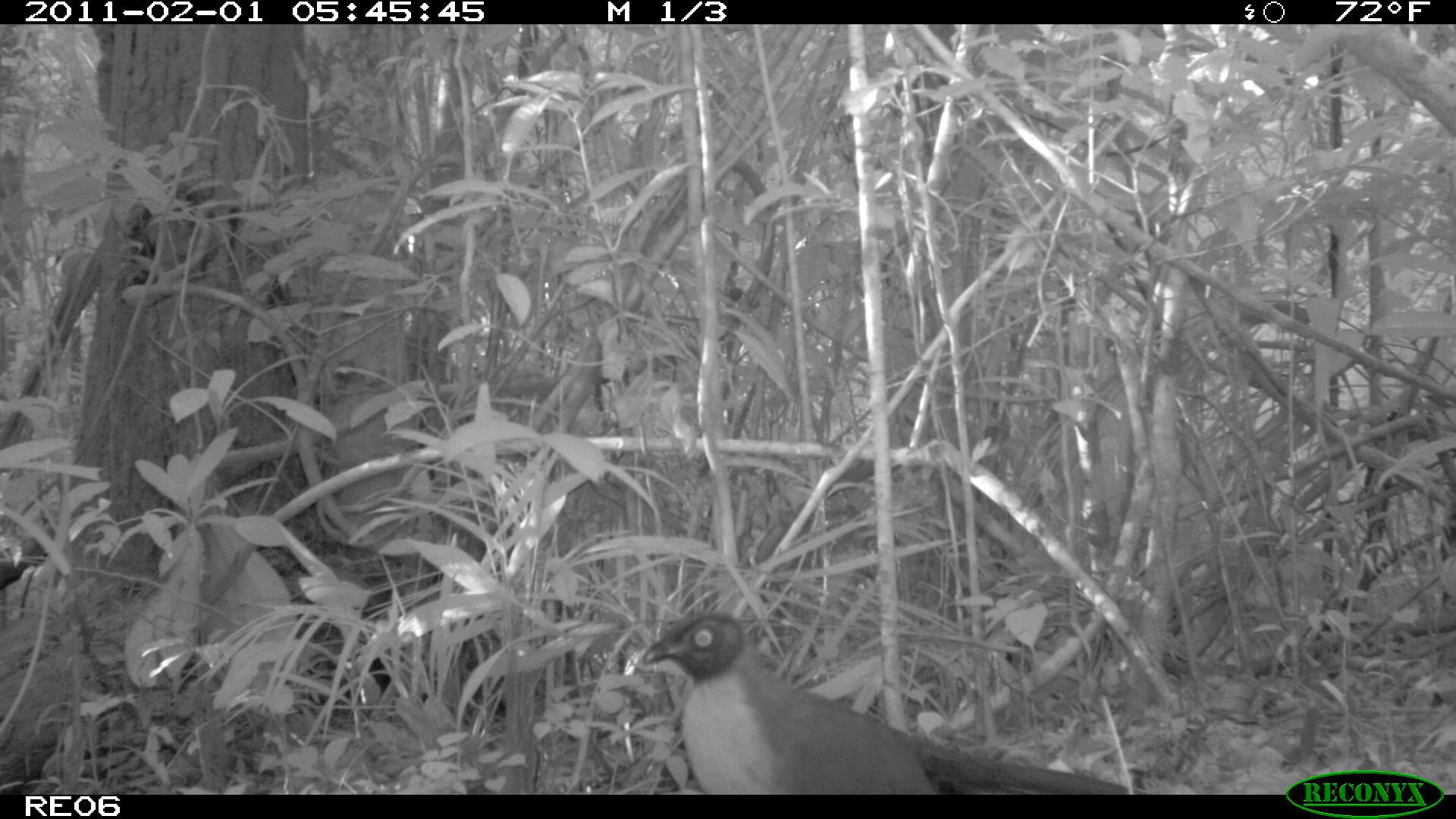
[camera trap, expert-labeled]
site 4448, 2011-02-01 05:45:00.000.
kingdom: Animalia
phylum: Chordata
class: Aves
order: Cuculiformes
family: Cuculidae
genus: Coua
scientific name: Coua serriana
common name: red-breasted coua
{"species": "Coua serriana (red-breasted coua)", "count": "1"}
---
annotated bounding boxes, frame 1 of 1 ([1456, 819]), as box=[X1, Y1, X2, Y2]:
coua serriana: box=[637, 609, 1144, 794]